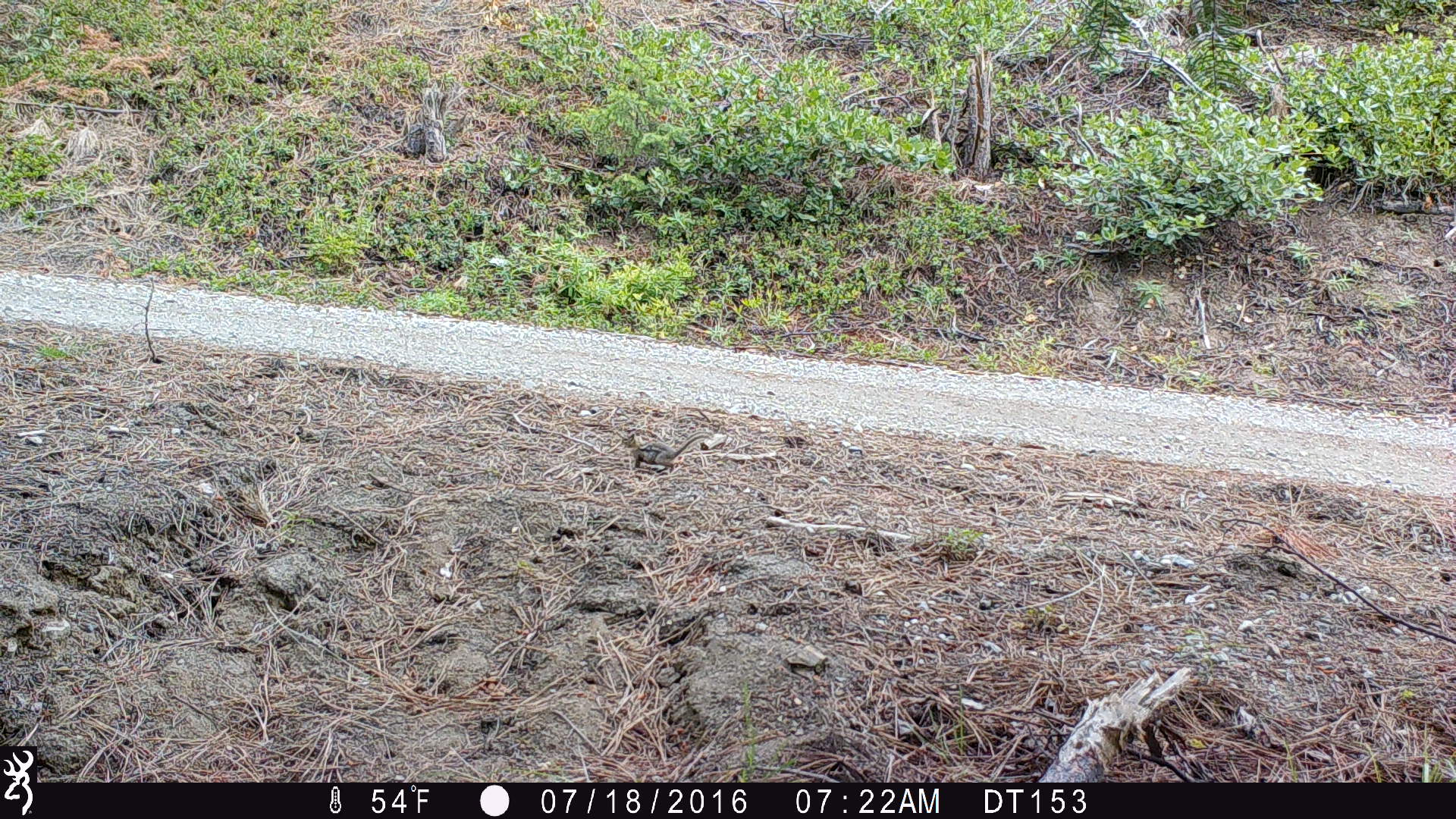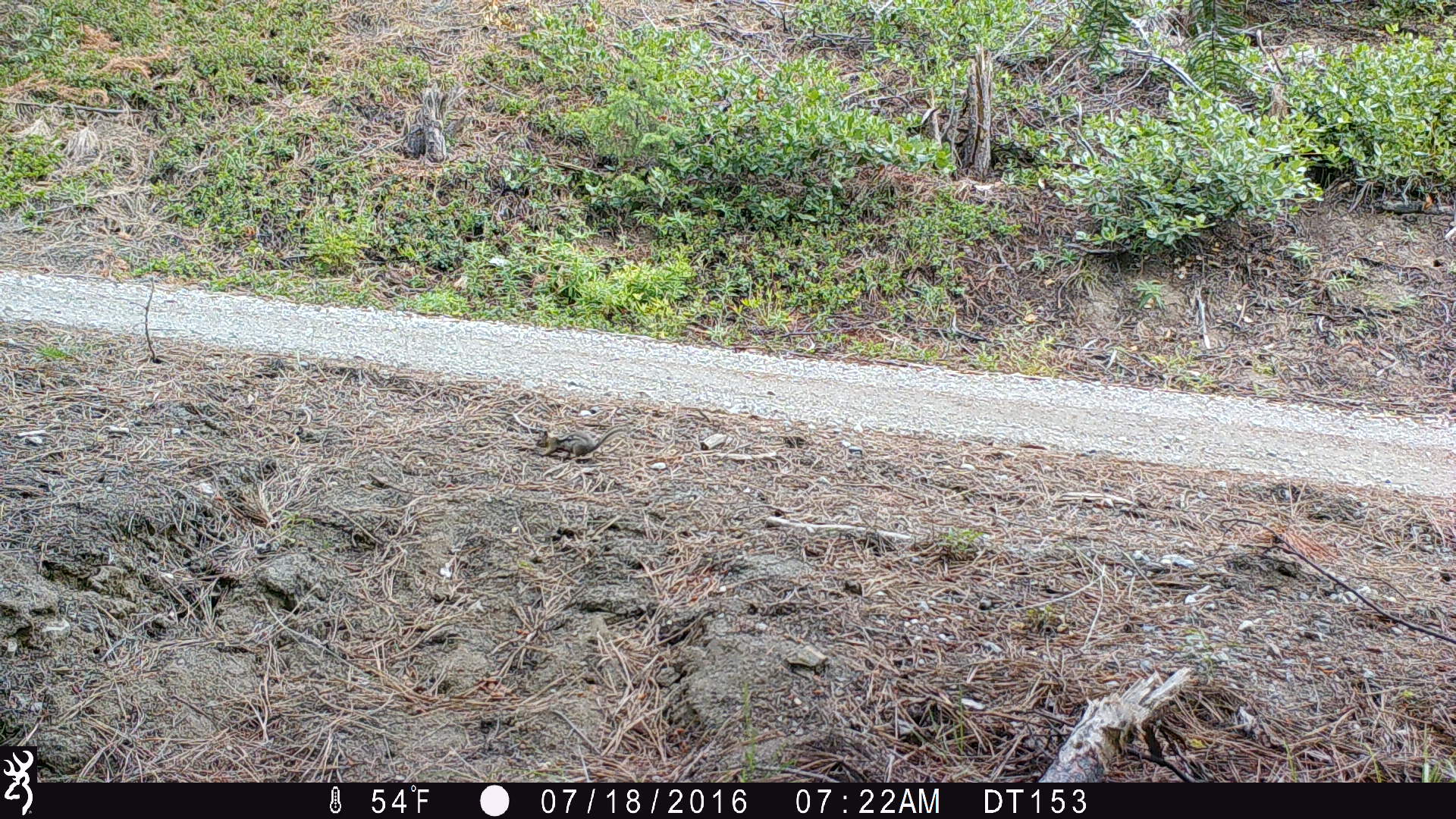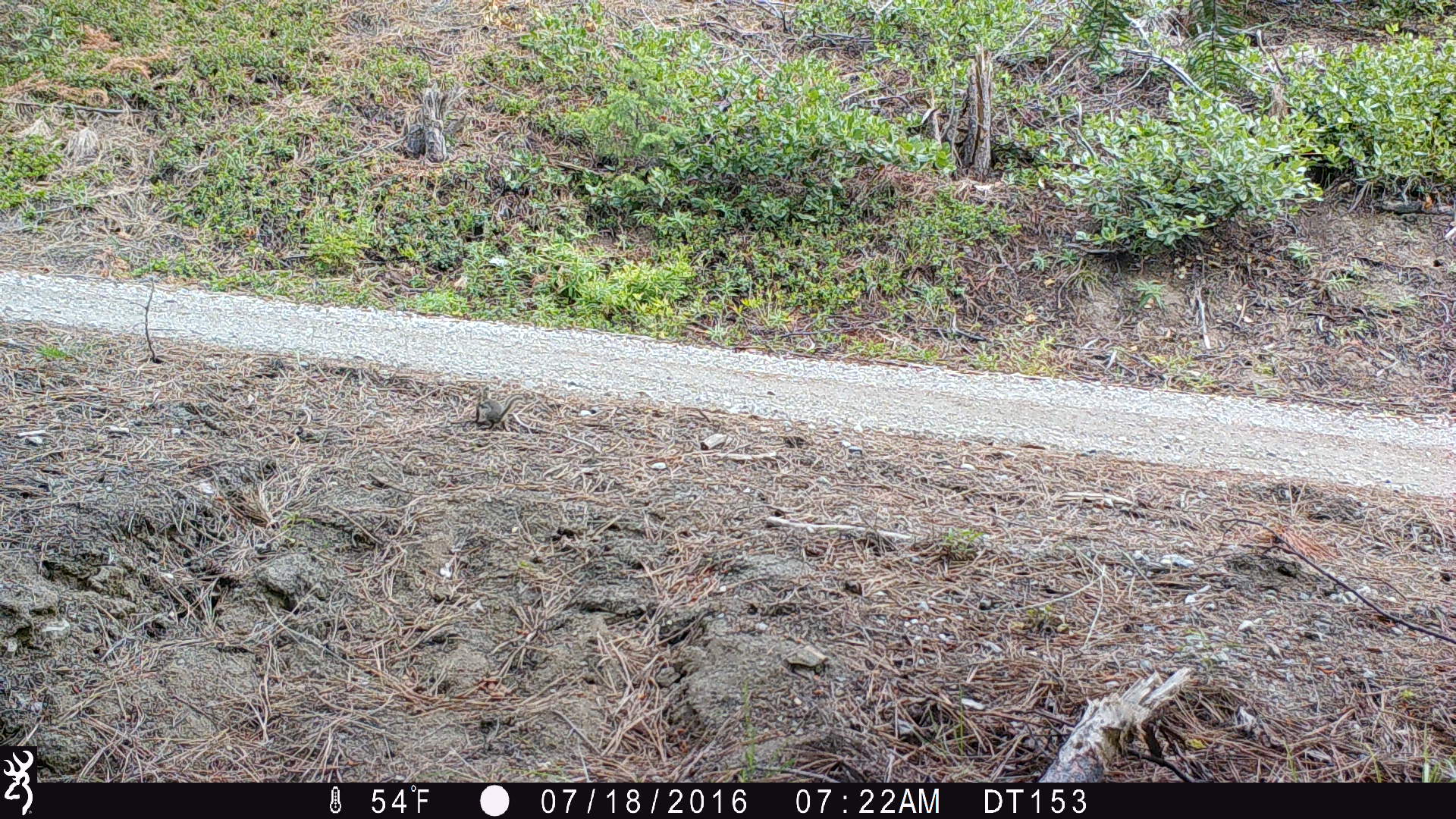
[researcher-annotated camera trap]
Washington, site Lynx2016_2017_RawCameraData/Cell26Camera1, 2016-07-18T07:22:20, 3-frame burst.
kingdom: Animalia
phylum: Chordata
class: Mammalia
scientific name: Mammalia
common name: small mammal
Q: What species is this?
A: Small mammal (Mammalia).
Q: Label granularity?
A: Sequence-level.